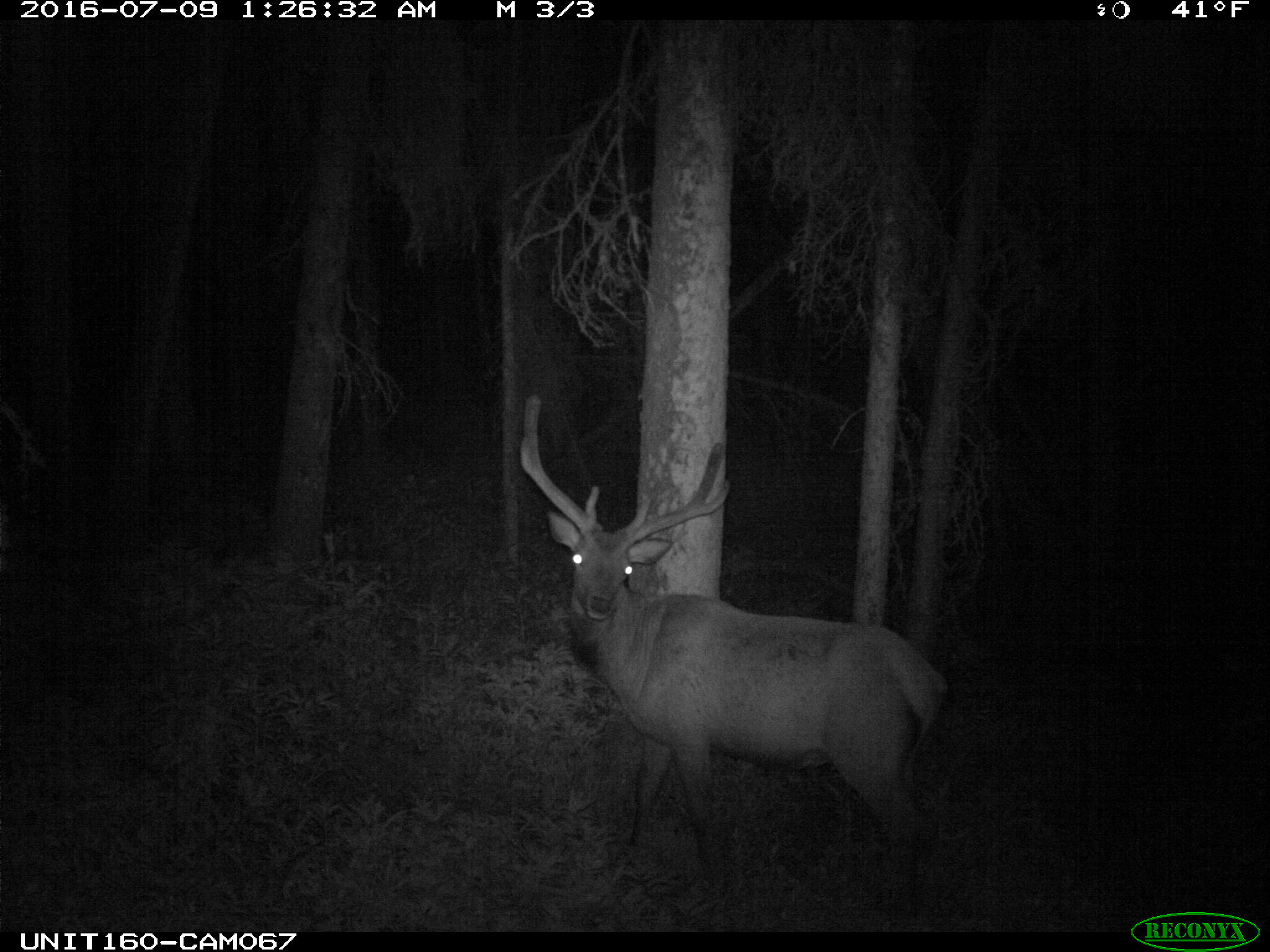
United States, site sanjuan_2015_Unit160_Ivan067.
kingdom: Animalia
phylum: Chordata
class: Mammalia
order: Artiodactyla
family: Cervidae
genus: Cervus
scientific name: Cervus elaphus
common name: red deer